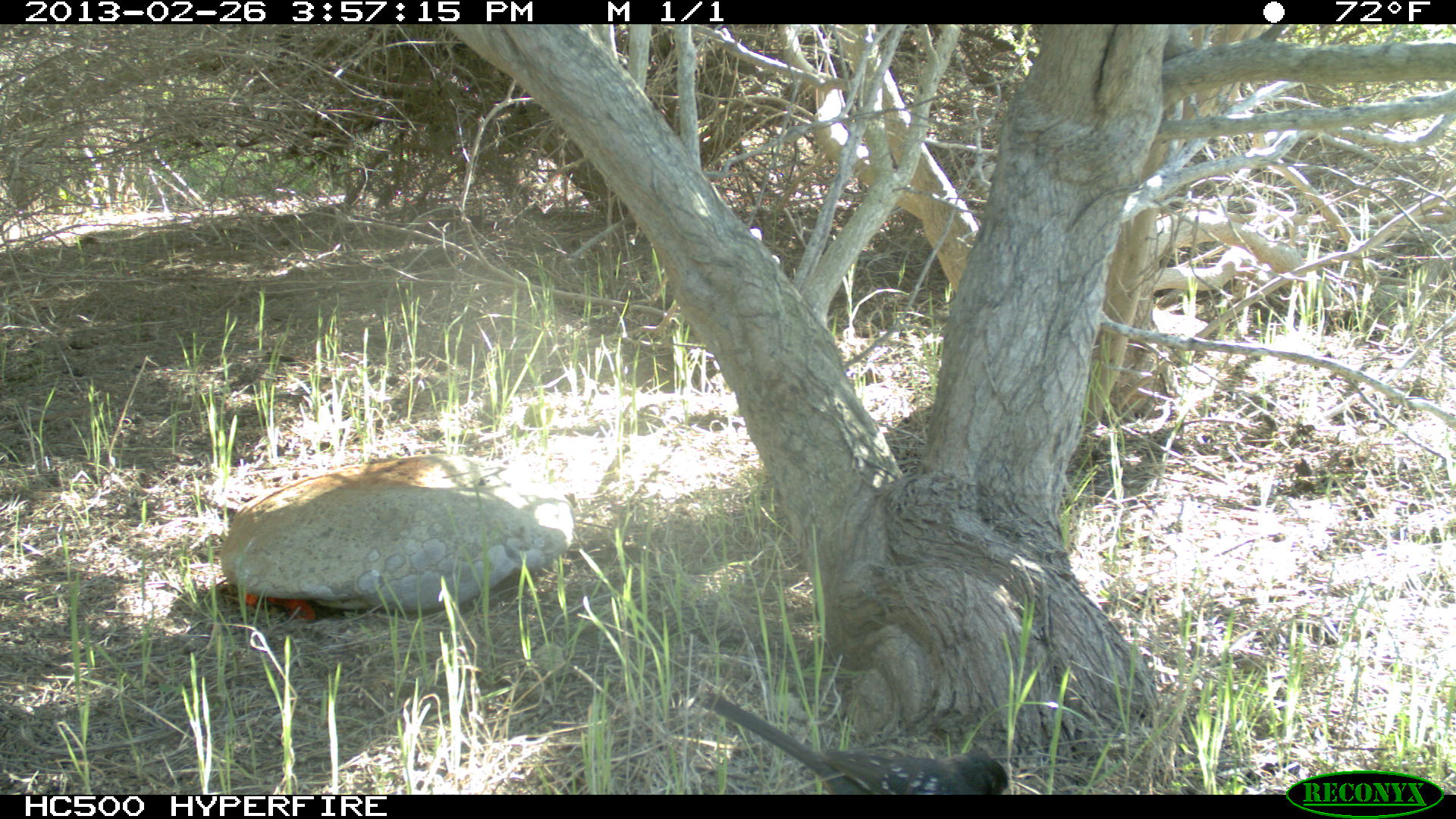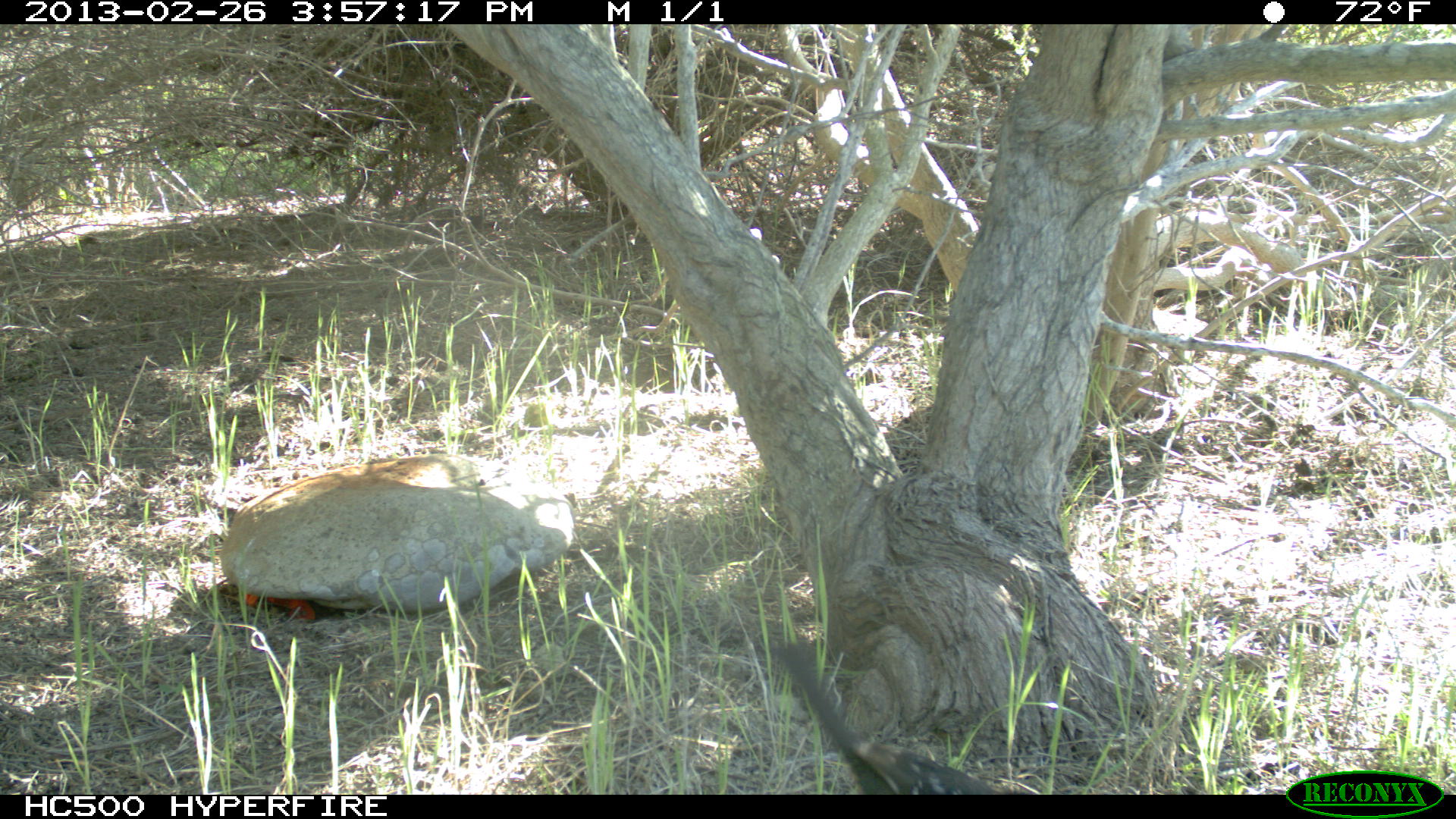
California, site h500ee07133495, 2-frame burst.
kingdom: Animalia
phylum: Chordata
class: Aves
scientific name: Aves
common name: bird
Bird (Aves).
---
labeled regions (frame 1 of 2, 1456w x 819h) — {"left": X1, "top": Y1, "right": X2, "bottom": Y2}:
bird: {"left": 697, "top": 691, "right": 1008, "bottom": 794}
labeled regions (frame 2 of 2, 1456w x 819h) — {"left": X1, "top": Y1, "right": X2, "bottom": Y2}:
bird: {"left": 772, "top": 638, "right": 993, "bottom": 795}